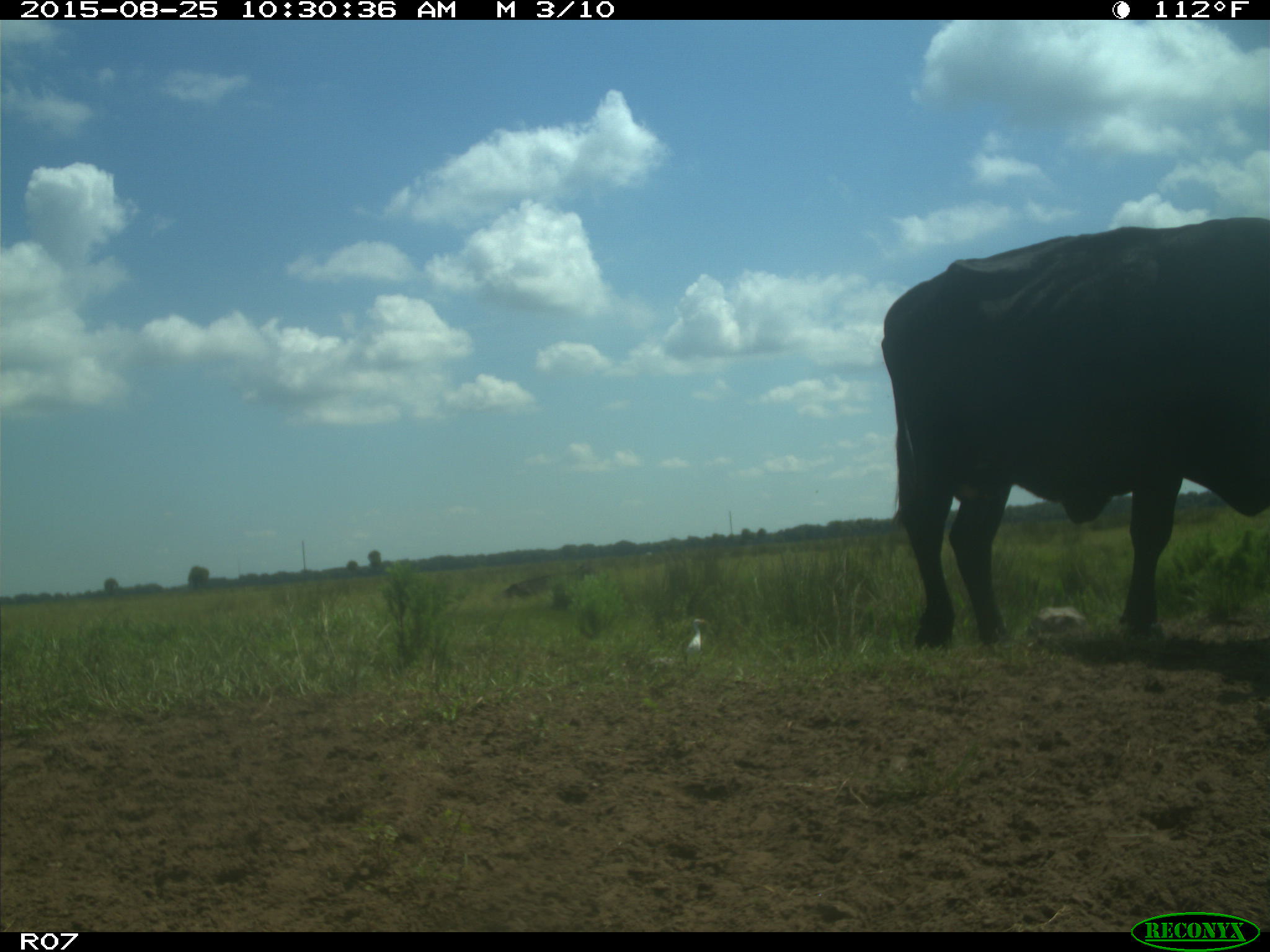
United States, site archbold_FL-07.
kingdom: Animalia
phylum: Chordata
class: Mammalia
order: Artiodactyla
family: Bovidae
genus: Bos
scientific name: Bos taurus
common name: domestic cow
Bos taurus (domestic cow).